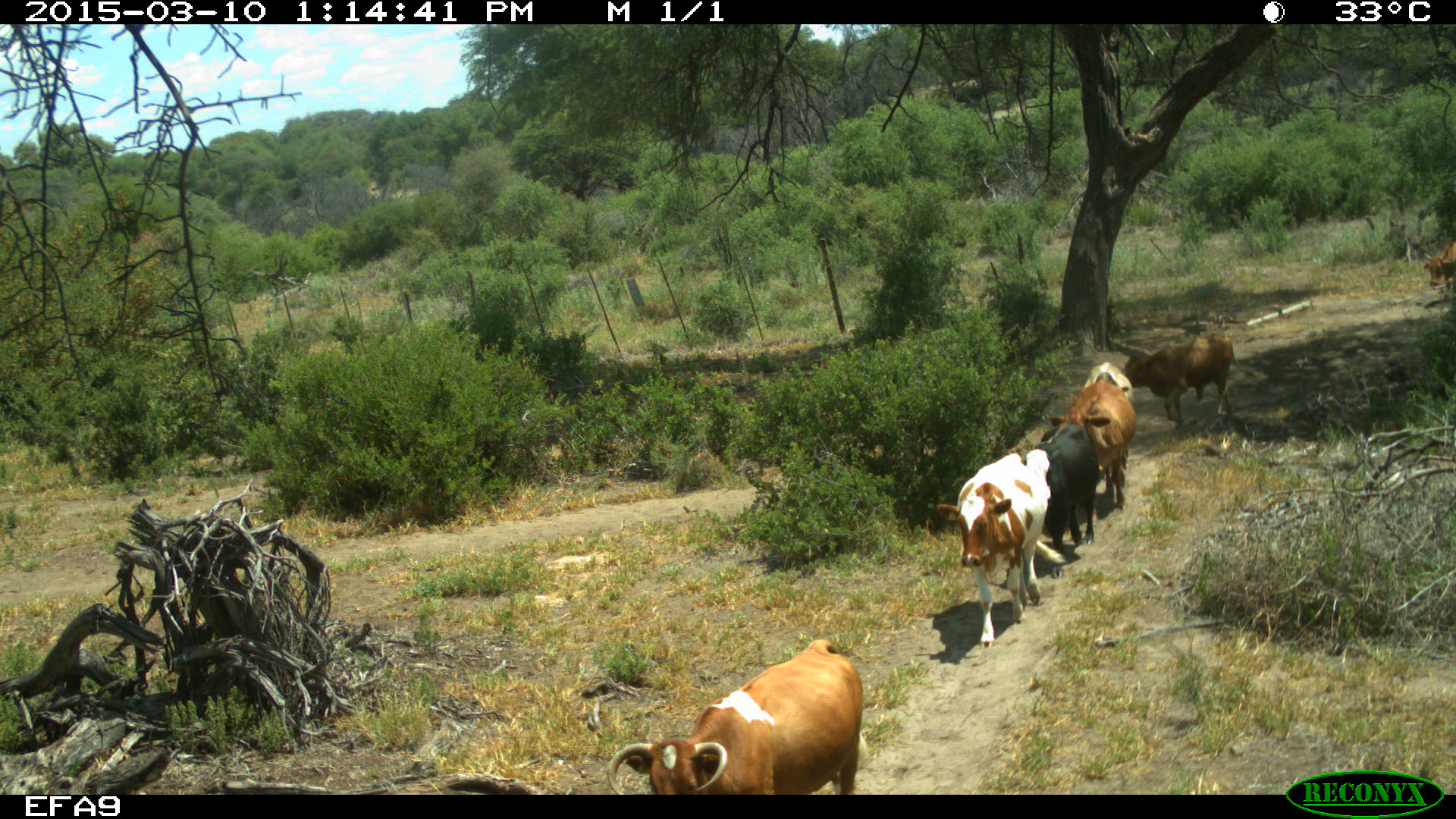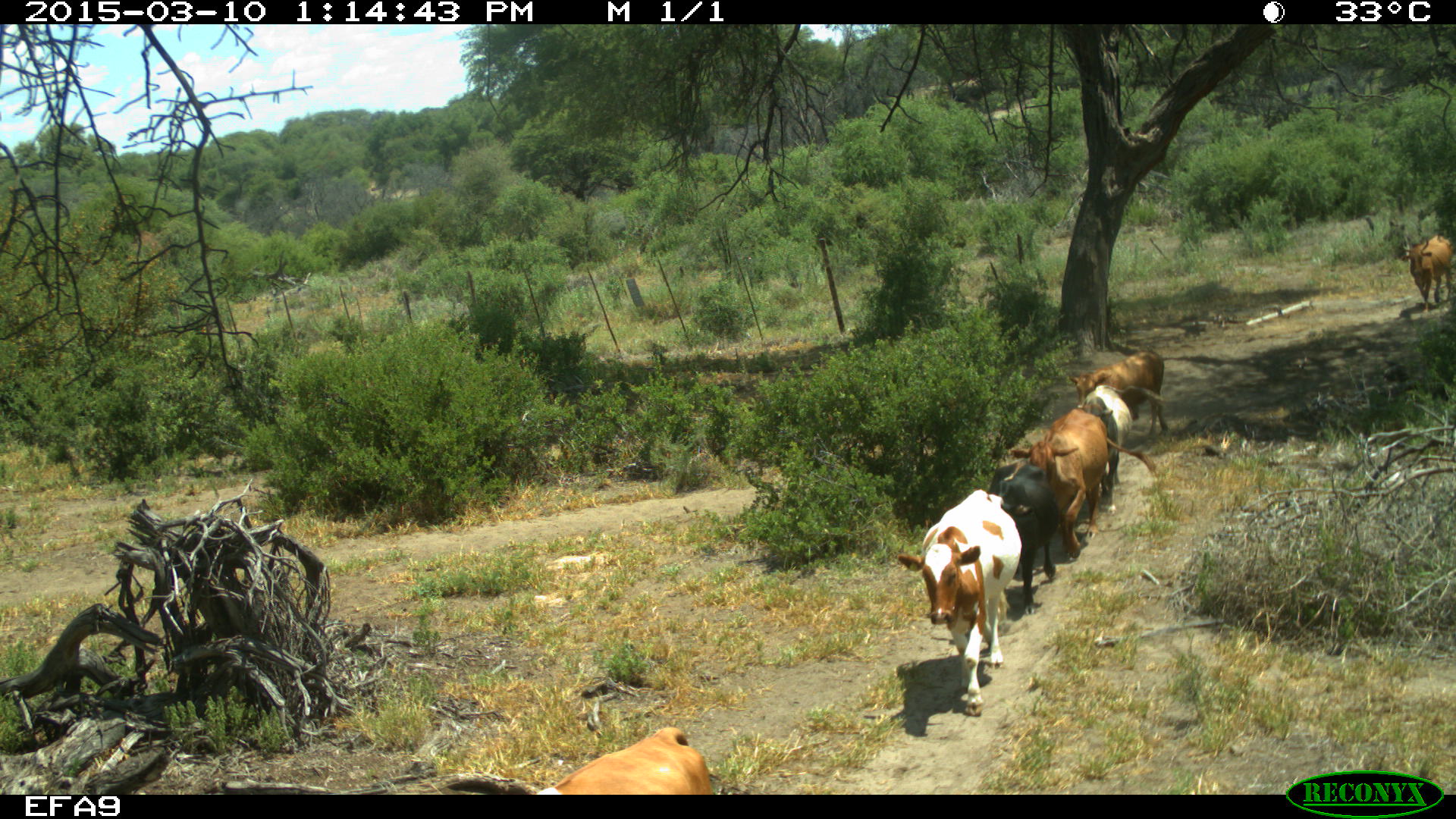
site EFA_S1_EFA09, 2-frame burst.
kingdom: Animalia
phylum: Chordata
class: Mammalia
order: Artiodactyla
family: Bovidae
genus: Bos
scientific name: Bos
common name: cattle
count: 6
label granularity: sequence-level